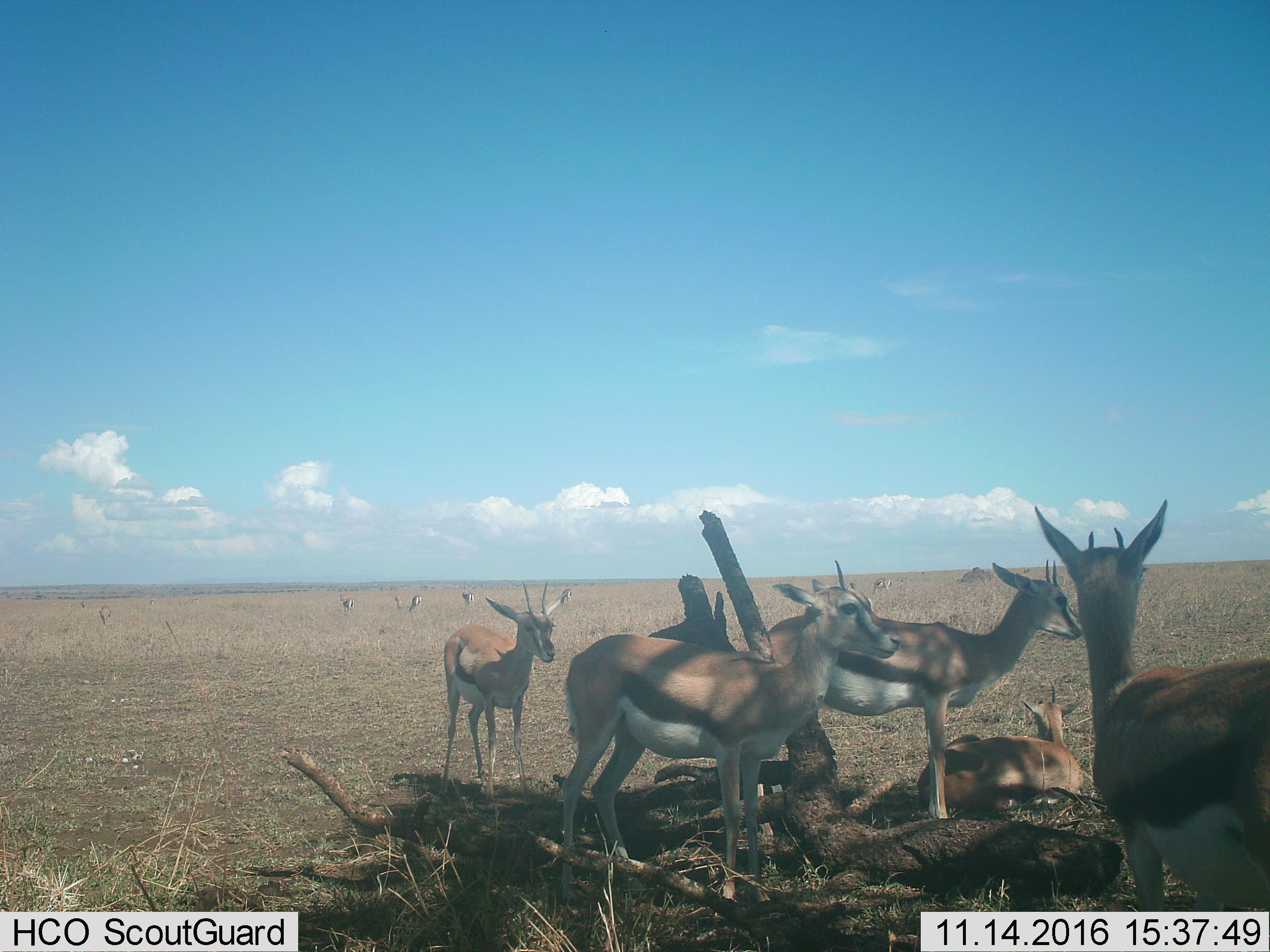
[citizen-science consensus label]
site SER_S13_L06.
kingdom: Animalia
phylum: Chordata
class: Mammalia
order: Artiodactyla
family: Bovidae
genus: Eudorcas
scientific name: Eudorcas thomsonii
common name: thomson's gazelle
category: gazellethomsons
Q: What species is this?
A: Gazellethomsons (thomson's gazelle) (Eudorcas thomsonii).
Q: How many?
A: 11-50.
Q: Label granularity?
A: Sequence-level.